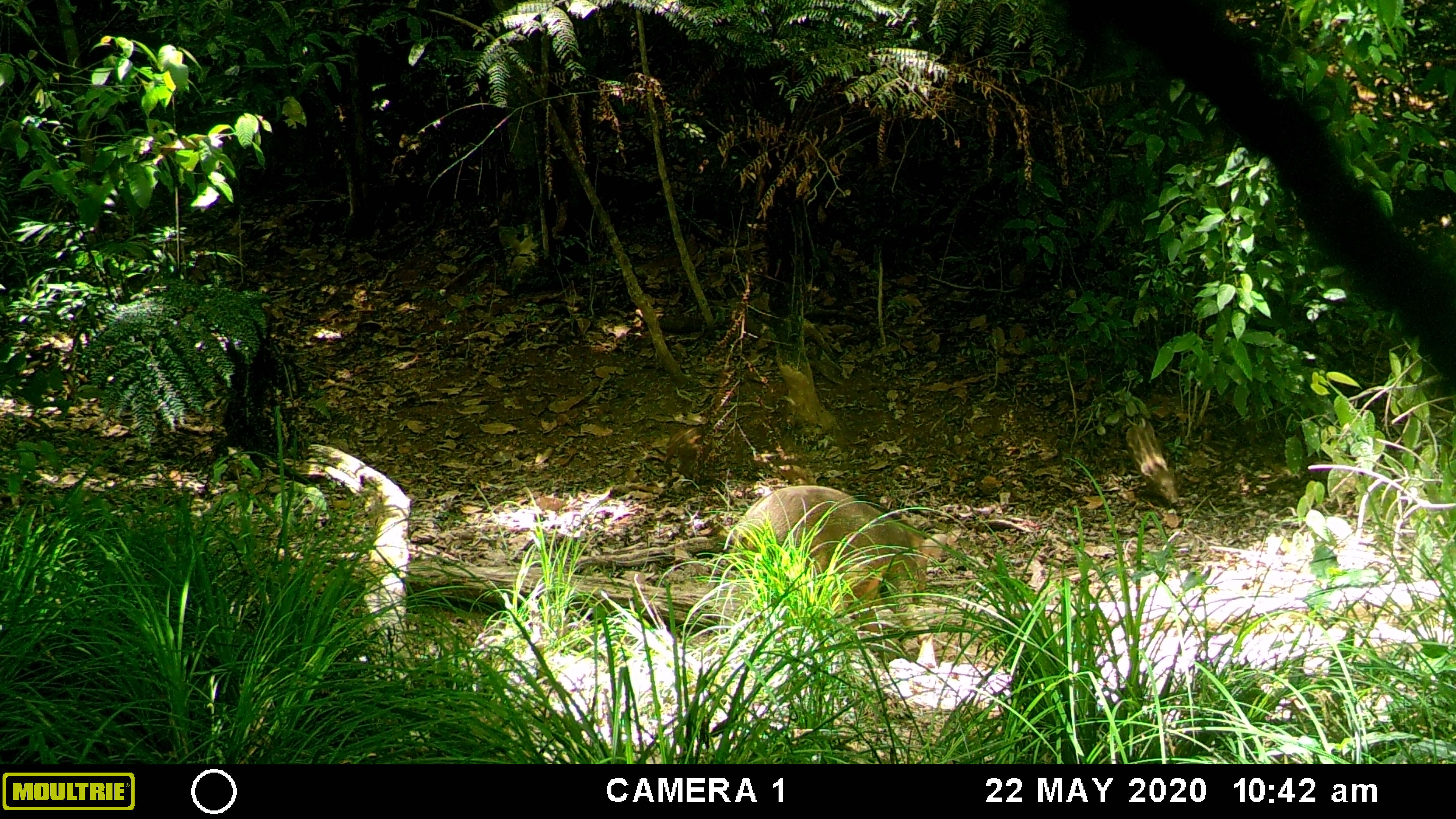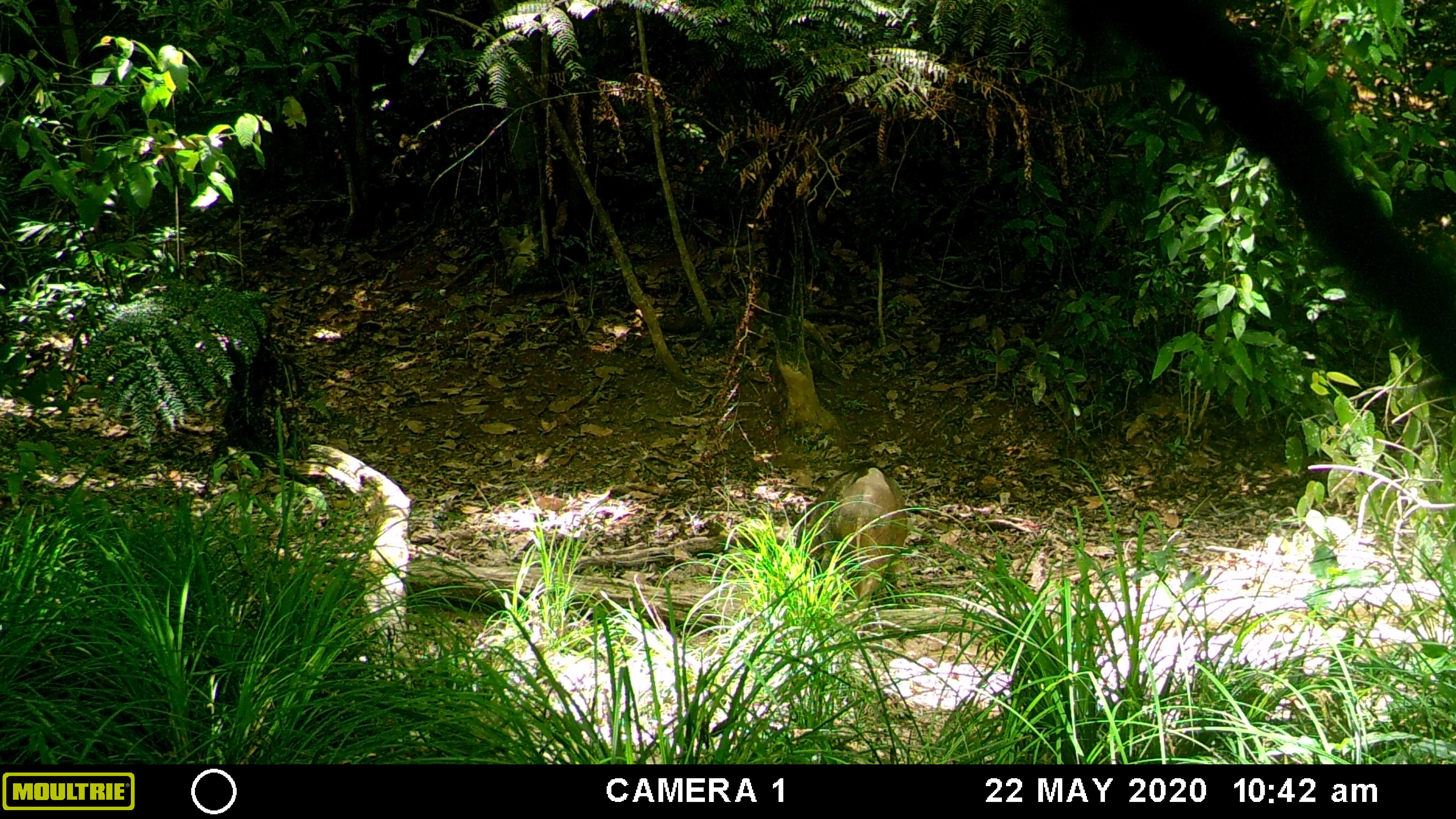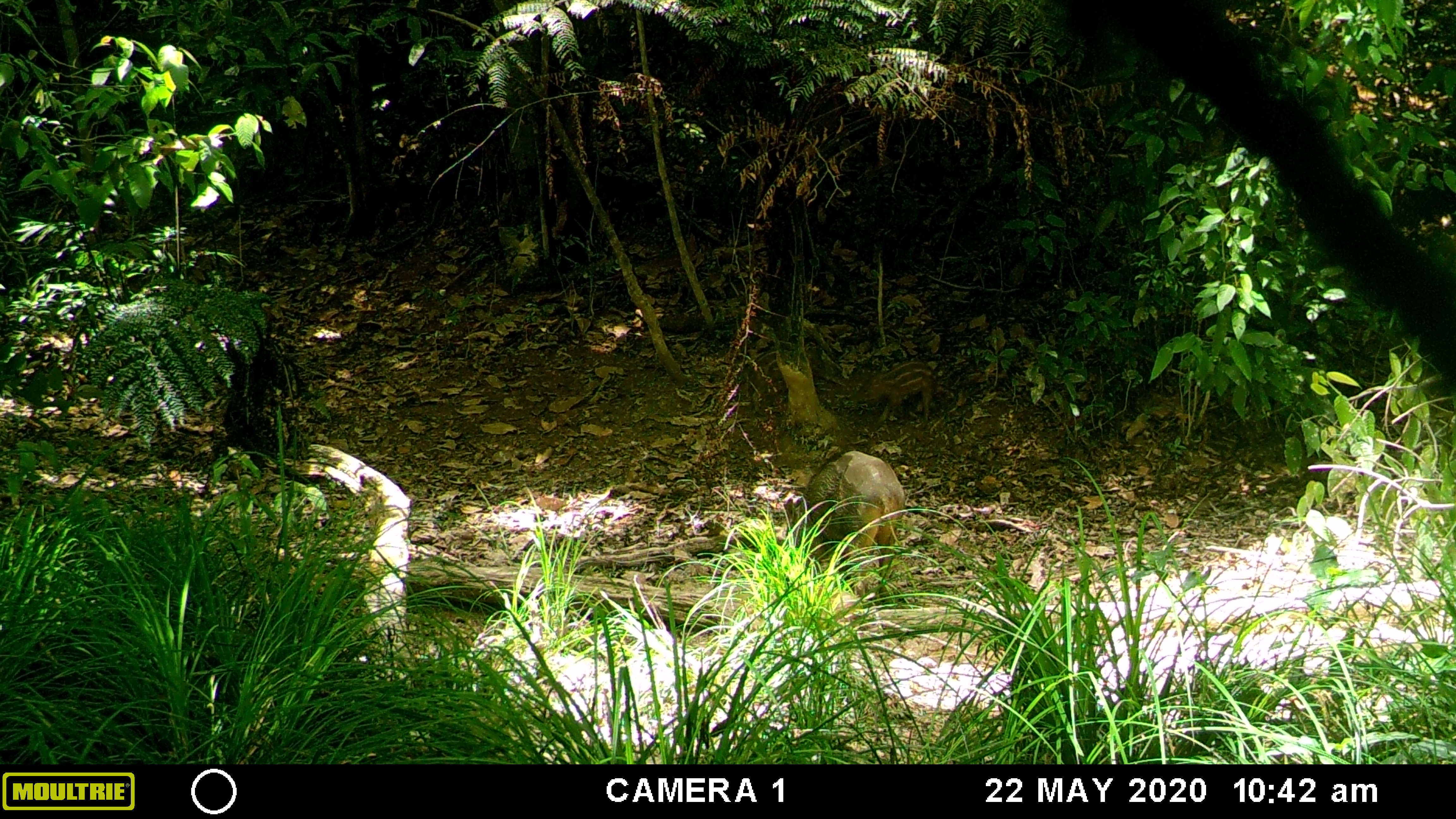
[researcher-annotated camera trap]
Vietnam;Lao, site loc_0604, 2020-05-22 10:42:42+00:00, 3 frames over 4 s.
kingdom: Animalia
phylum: Chordata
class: Mammalia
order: Artiodactyla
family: Suidae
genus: Sus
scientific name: Sus scrofa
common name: eurasian wild pig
Eurasian wild pig (Sus scrofa). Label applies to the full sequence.